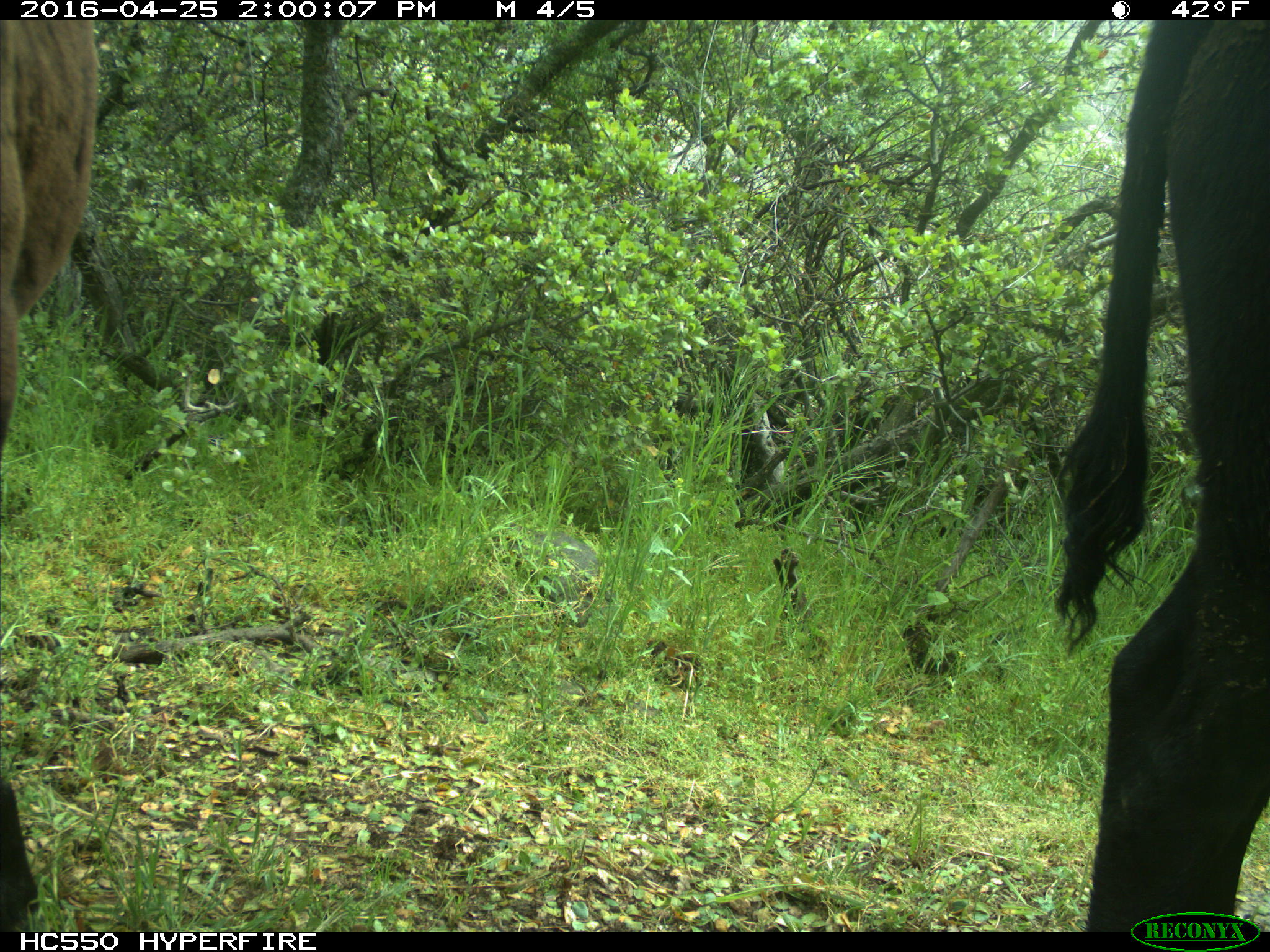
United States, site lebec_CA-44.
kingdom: Animalia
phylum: Chordata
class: Mammalia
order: Artiodactyla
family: Bovidae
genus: Bos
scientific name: Bos taurus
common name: domestic cow